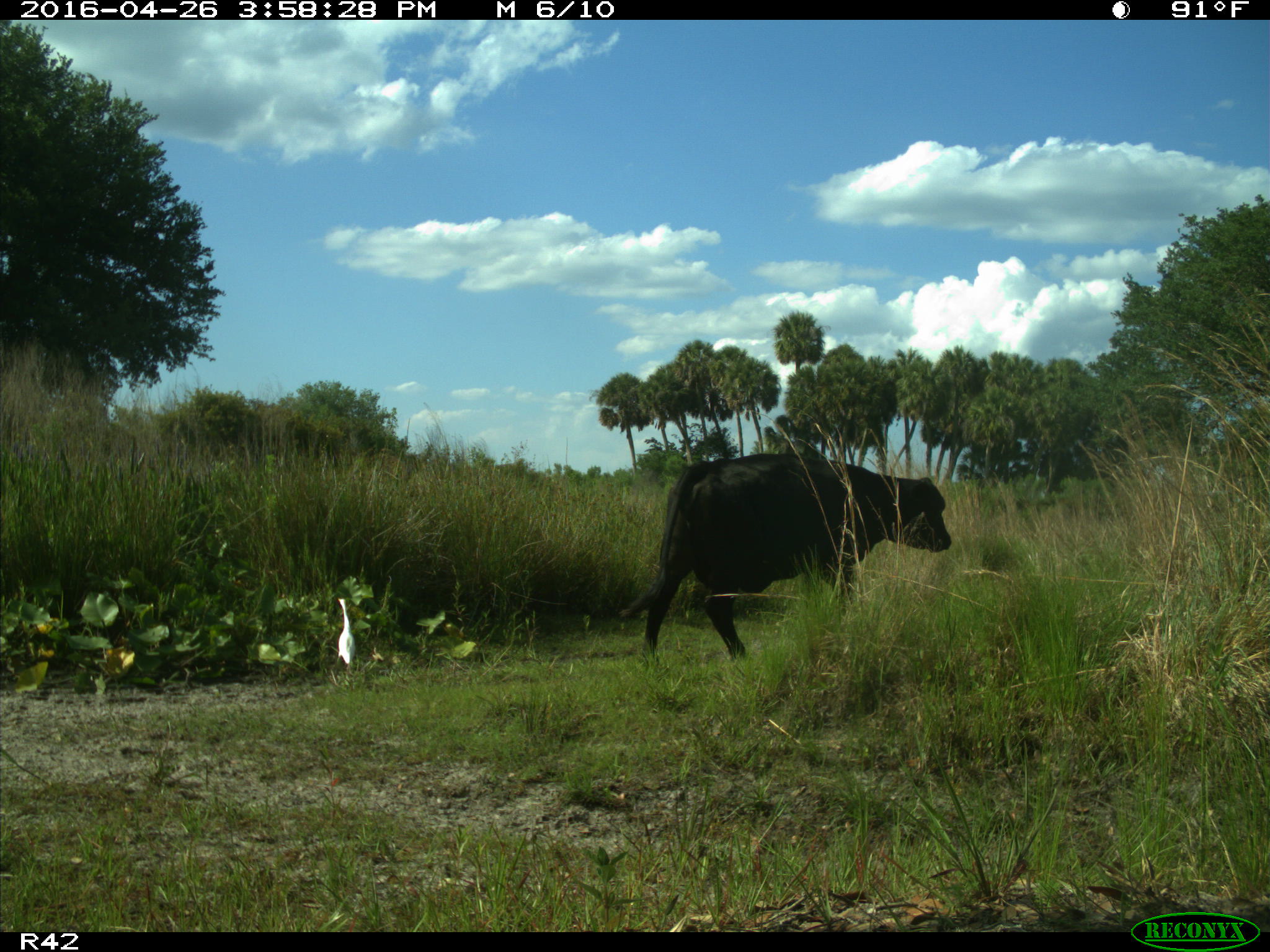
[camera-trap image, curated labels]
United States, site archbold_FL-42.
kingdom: Animalia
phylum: Chordata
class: Mammalia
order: Artiodactyla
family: Bovidae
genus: Bos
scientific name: Bos taurus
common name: domestic cow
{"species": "Bos taurus (domestic cow)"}